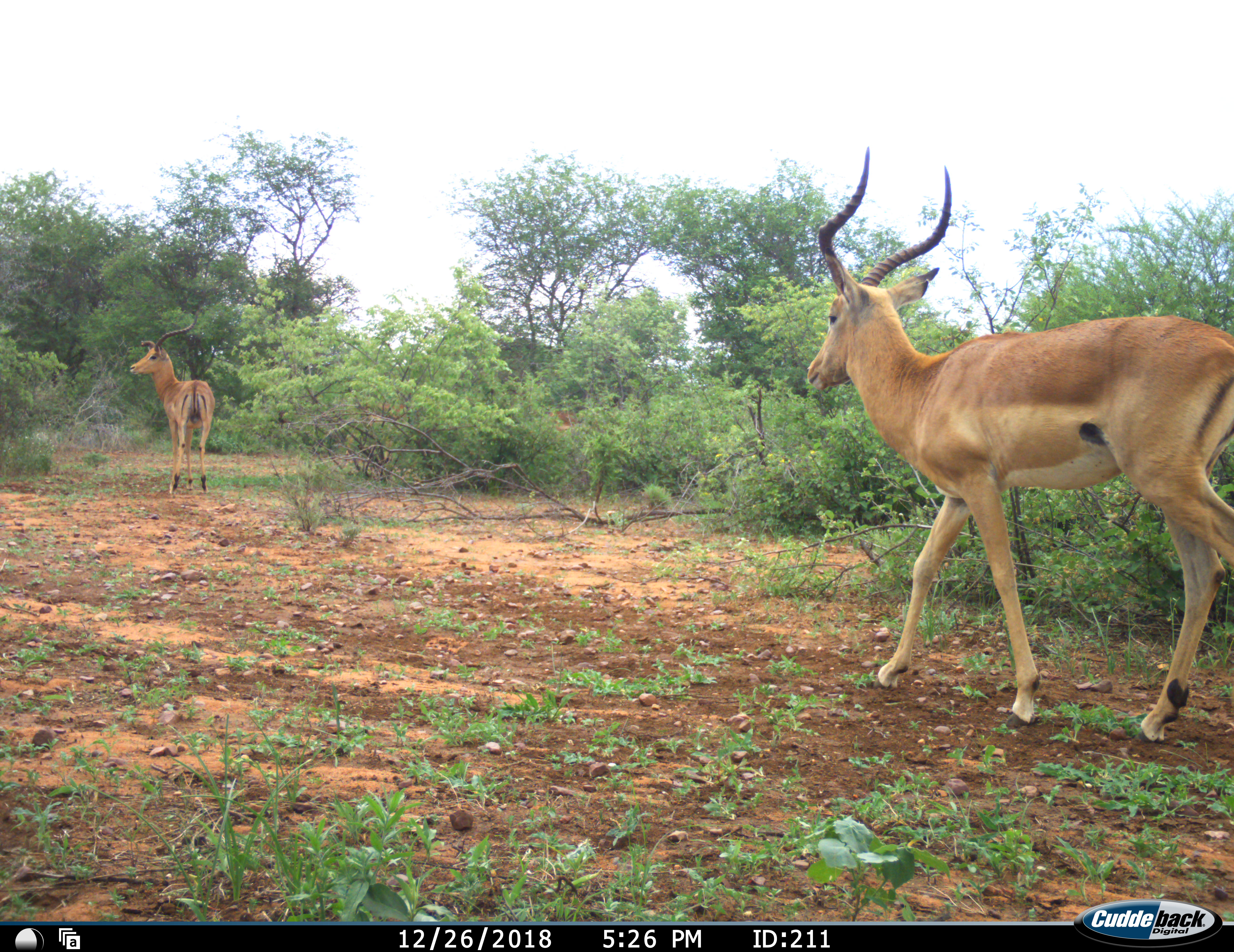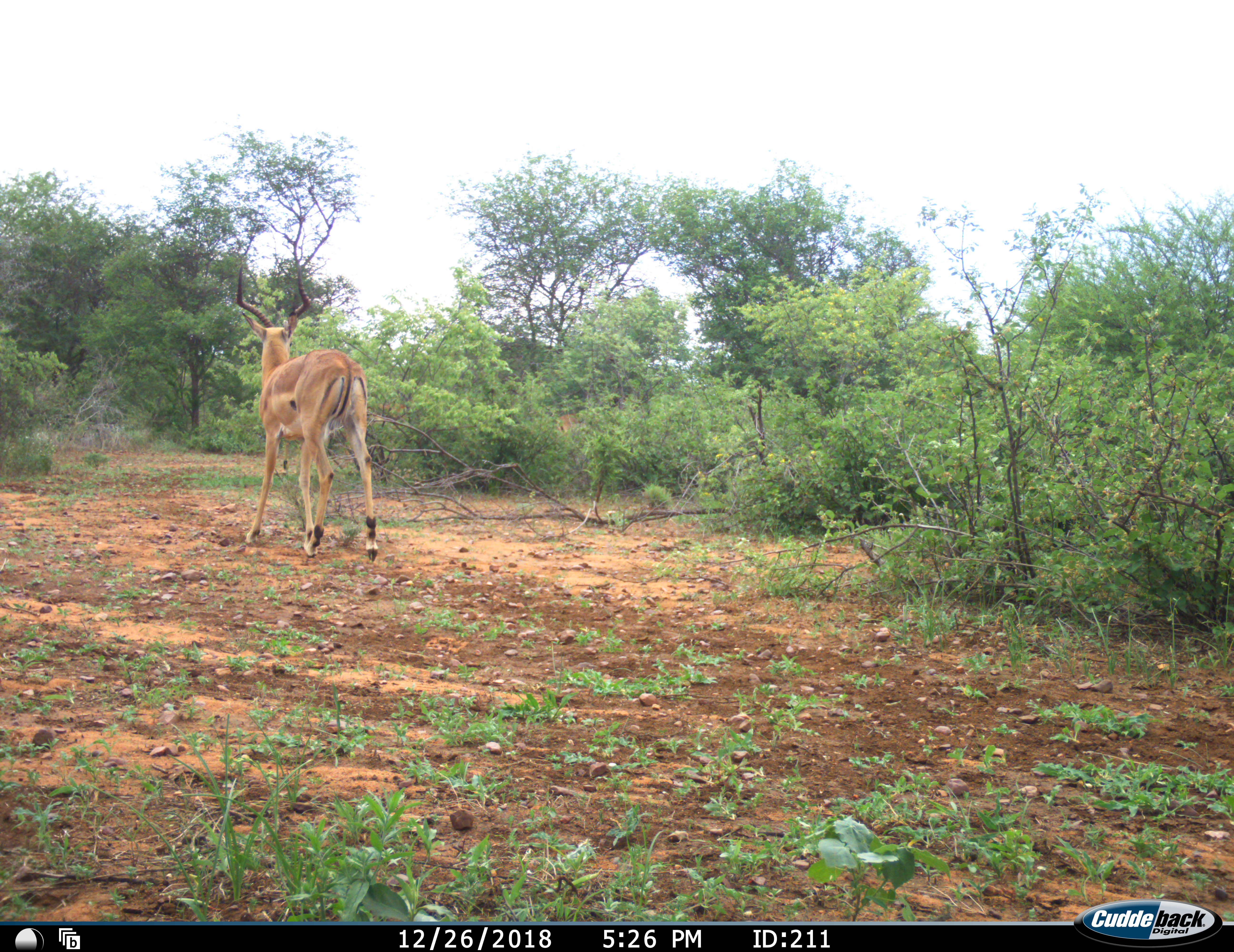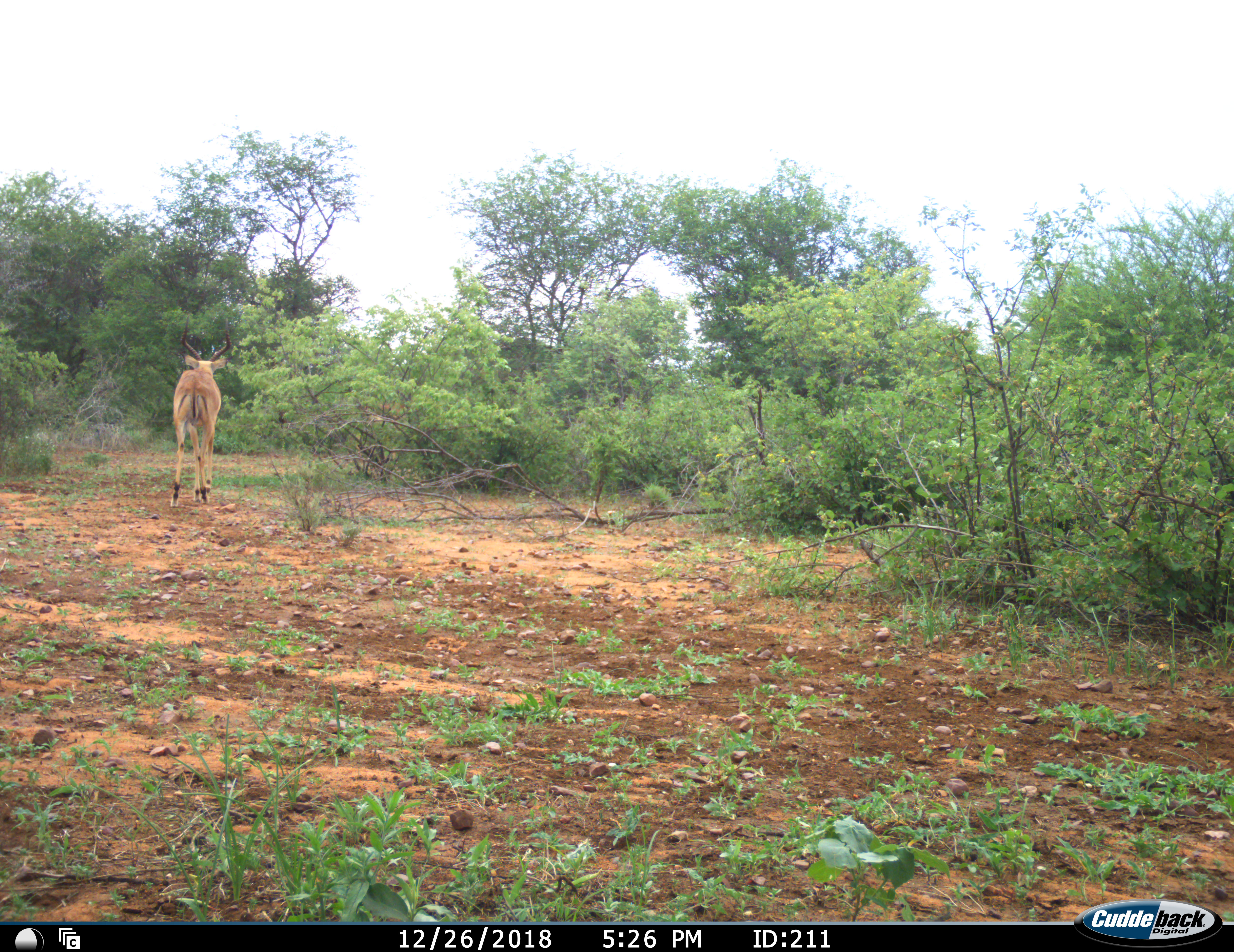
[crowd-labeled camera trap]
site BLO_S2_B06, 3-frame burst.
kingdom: Animalia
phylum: Chordata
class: Mammalia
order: Artiodactyla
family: Bovidae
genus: Aepyceros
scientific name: Aepyceros melampus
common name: impala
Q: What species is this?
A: Impala (Aepyceros melampus).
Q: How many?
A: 3.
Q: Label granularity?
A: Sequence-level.